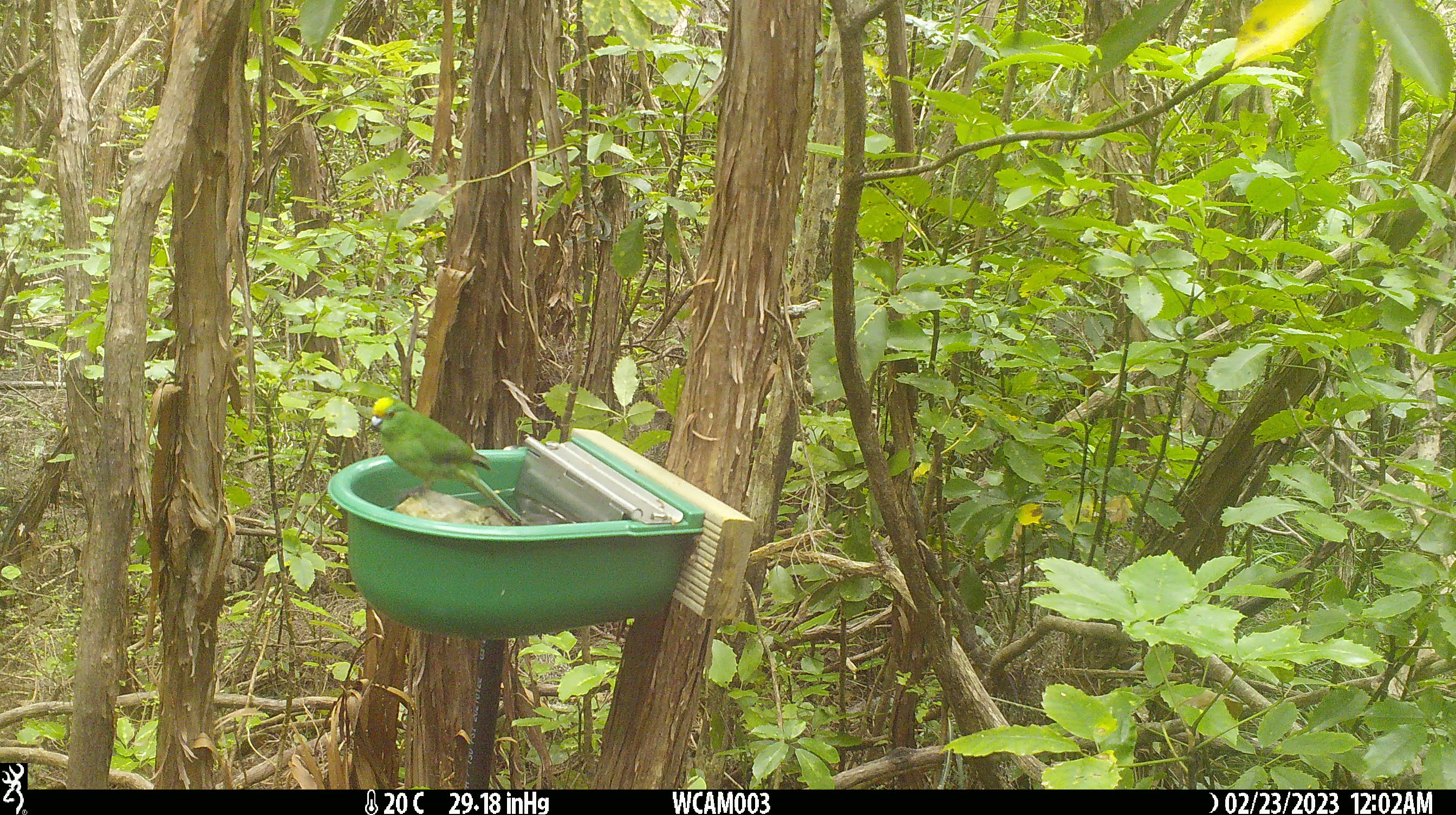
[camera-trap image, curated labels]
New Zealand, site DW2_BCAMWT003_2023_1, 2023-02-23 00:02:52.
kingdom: Animalia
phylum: Chordata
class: Aves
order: Psittaciformes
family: Psittaculidae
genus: Cyanoramphus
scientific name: Cyanoramphus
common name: parakeet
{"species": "parakeet (Cyanoramphus)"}